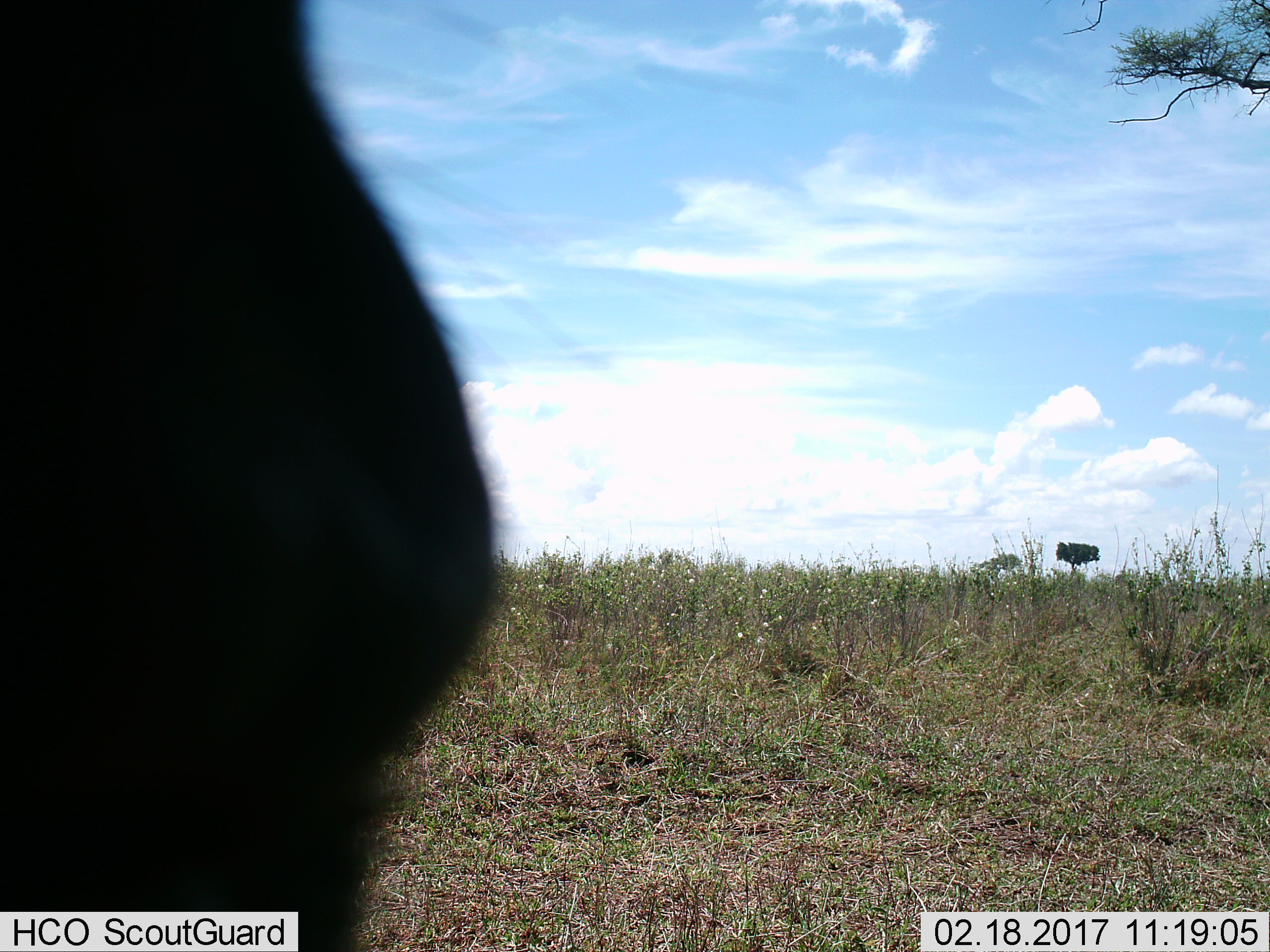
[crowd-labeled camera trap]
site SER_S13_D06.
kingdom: Animalia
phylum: Chordata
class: Mammalia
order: Artiodactyla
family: Bovidae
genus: Connochaetes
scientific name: Connochaetes taurinus taurinus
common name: blue wildebeest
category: wildebeestblue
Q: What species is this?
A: Wildebeestblue (blue wildebeest) (Connochaetes taurinus taurinus).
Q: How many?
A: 1.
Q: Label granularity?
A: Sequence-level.